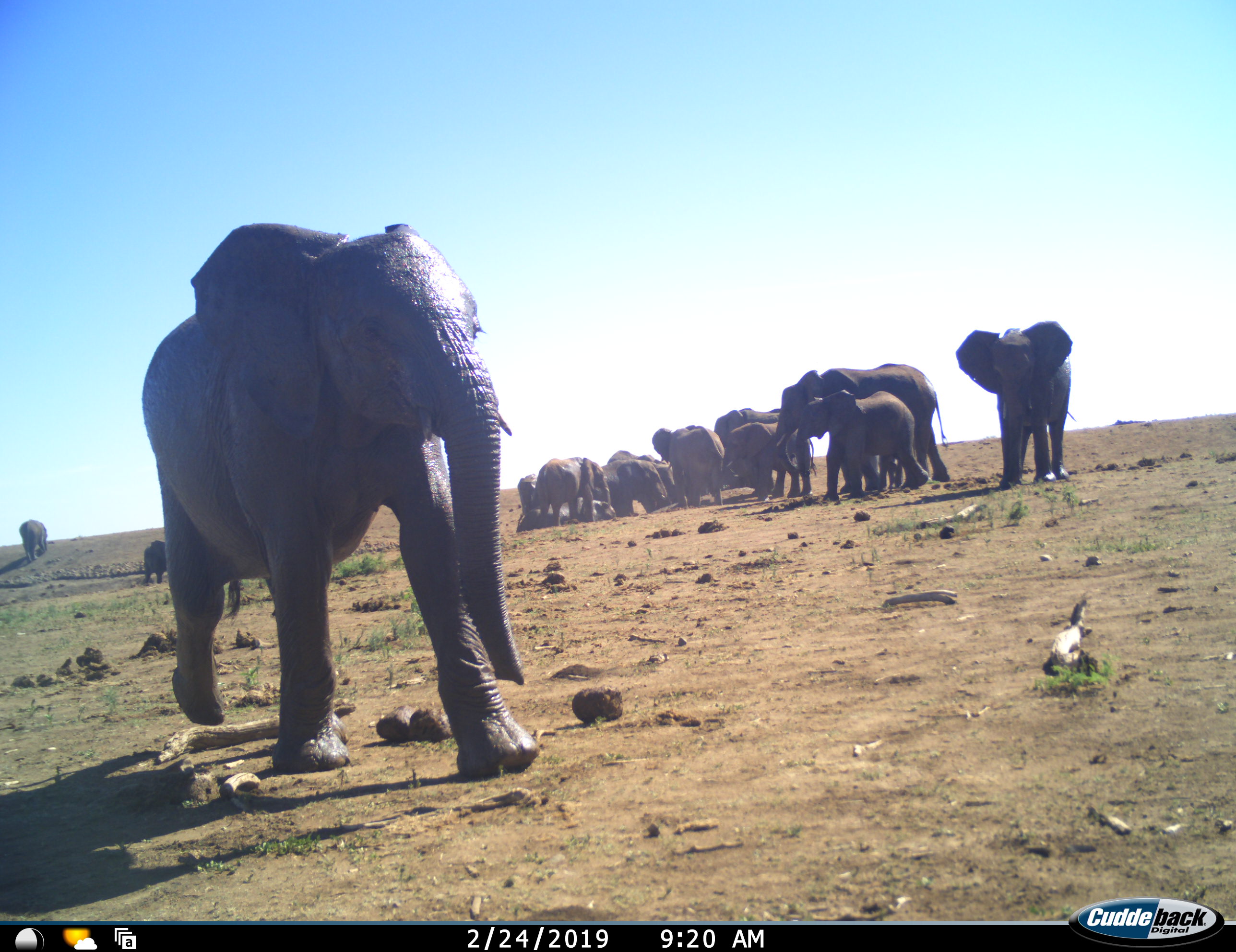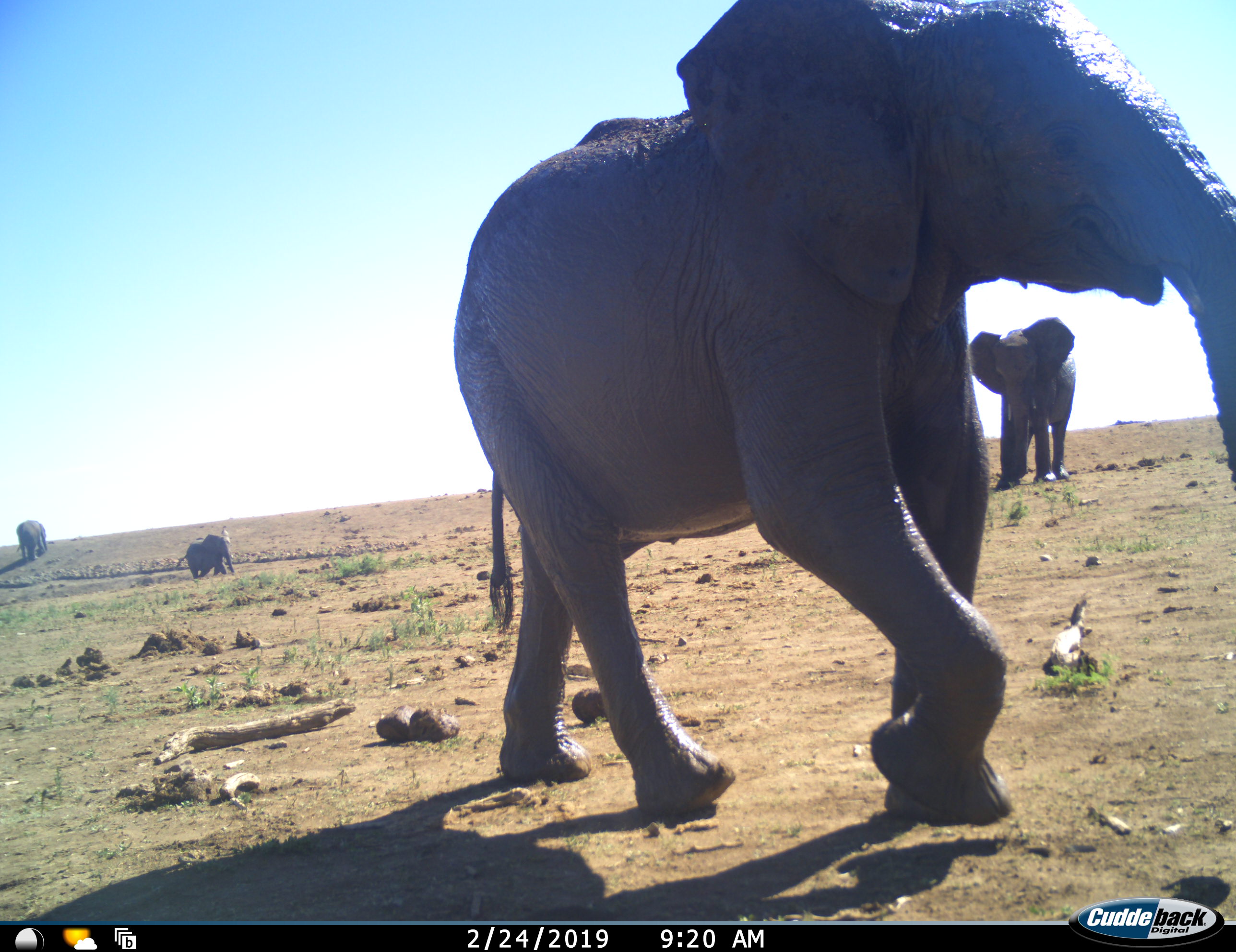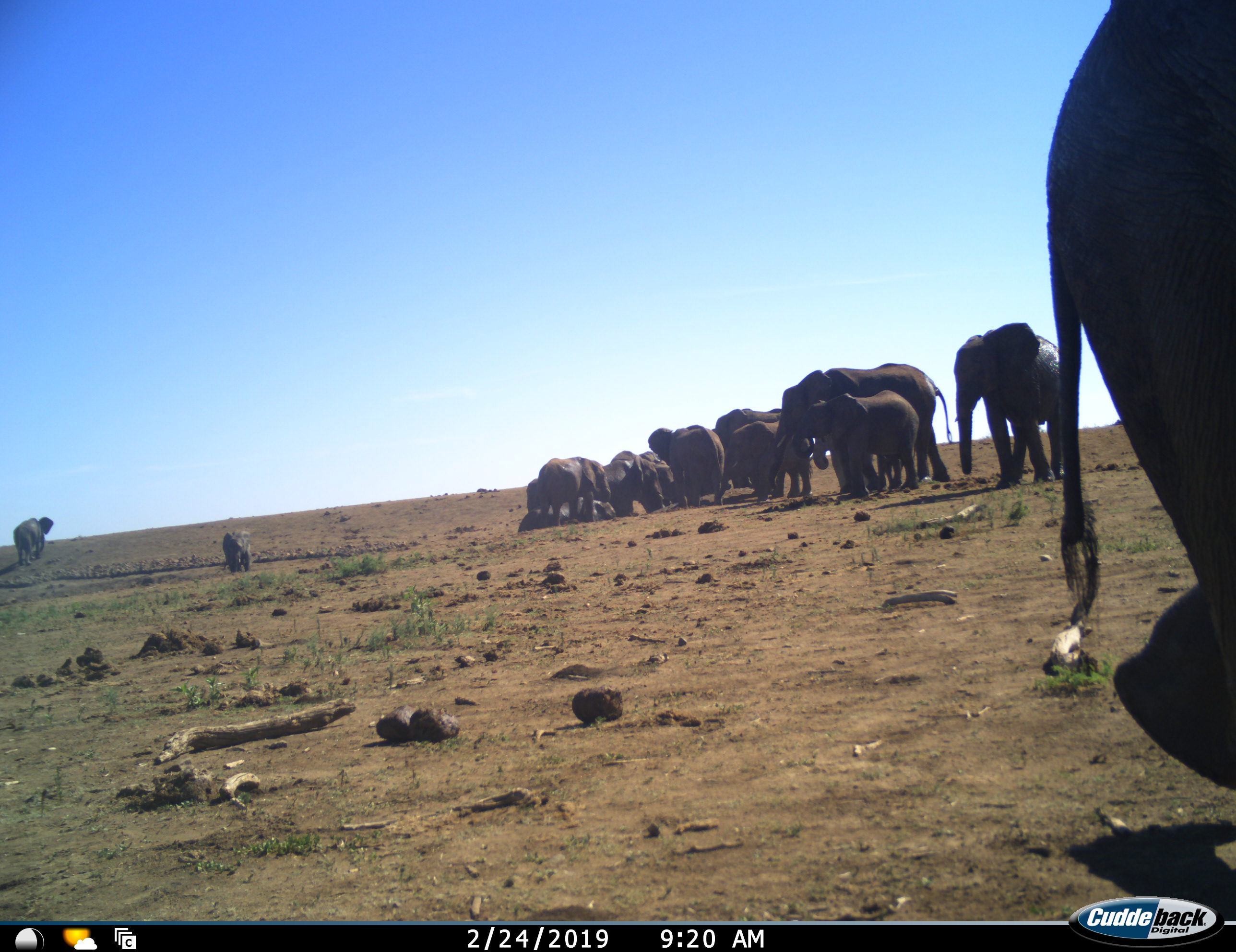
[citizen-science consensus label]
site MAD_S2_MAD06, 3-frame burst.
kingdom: Animalia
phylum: Chordata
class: Mammalia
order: Proboscidea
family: Elephantidae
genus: Loxodonta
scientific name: Loxodonta africana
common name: african bush elephant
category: elephant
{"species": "elephant (african bush elephant) (Loxodonta africana)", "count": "11-50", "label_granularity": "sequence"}